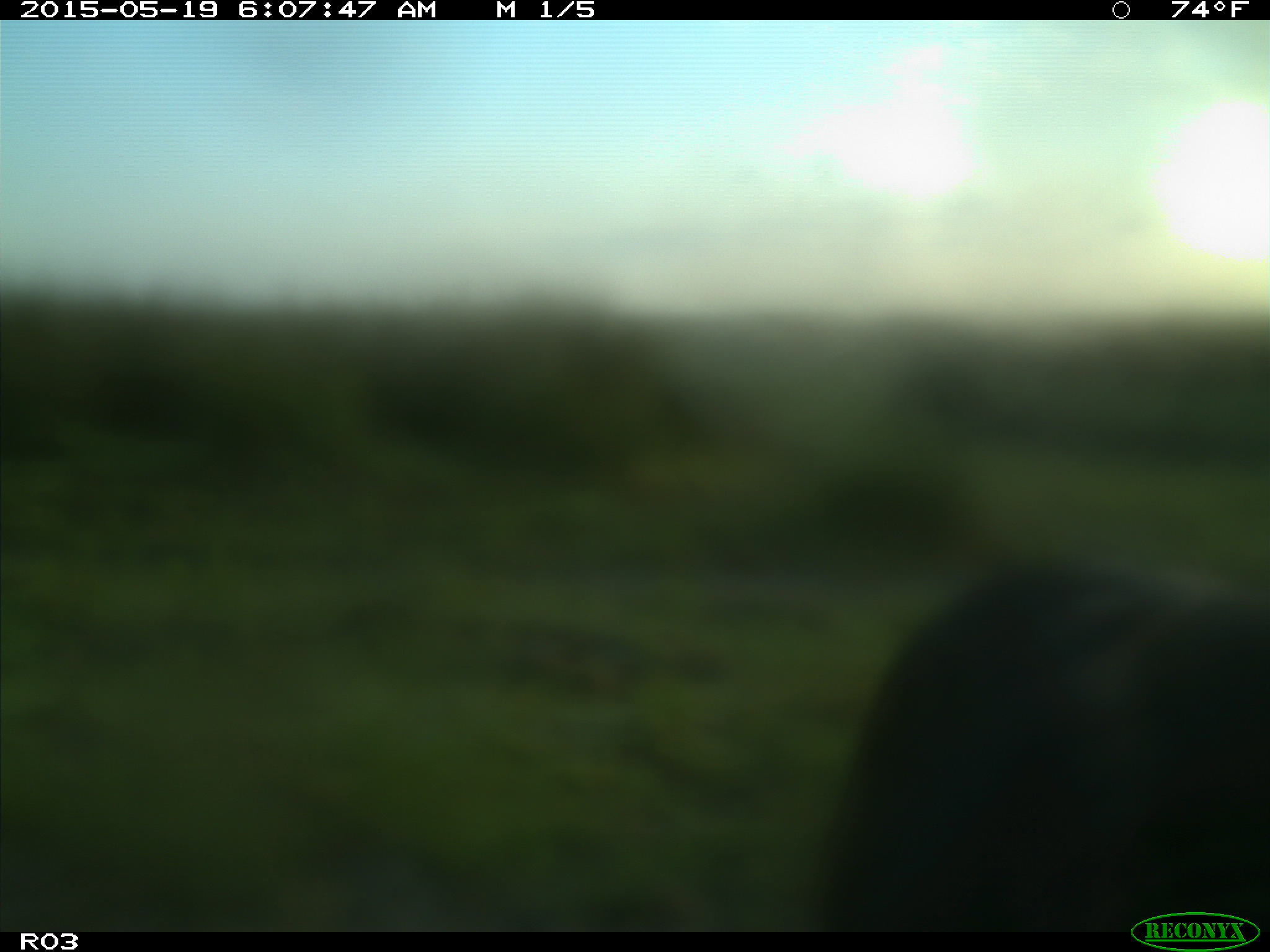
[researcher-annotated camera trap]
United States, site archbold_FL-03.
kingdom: Animalia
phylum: Chordata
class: Mammalia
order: Artiodactyla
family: Bovidae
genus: Bos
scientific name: Bos taurus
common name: domestic cow